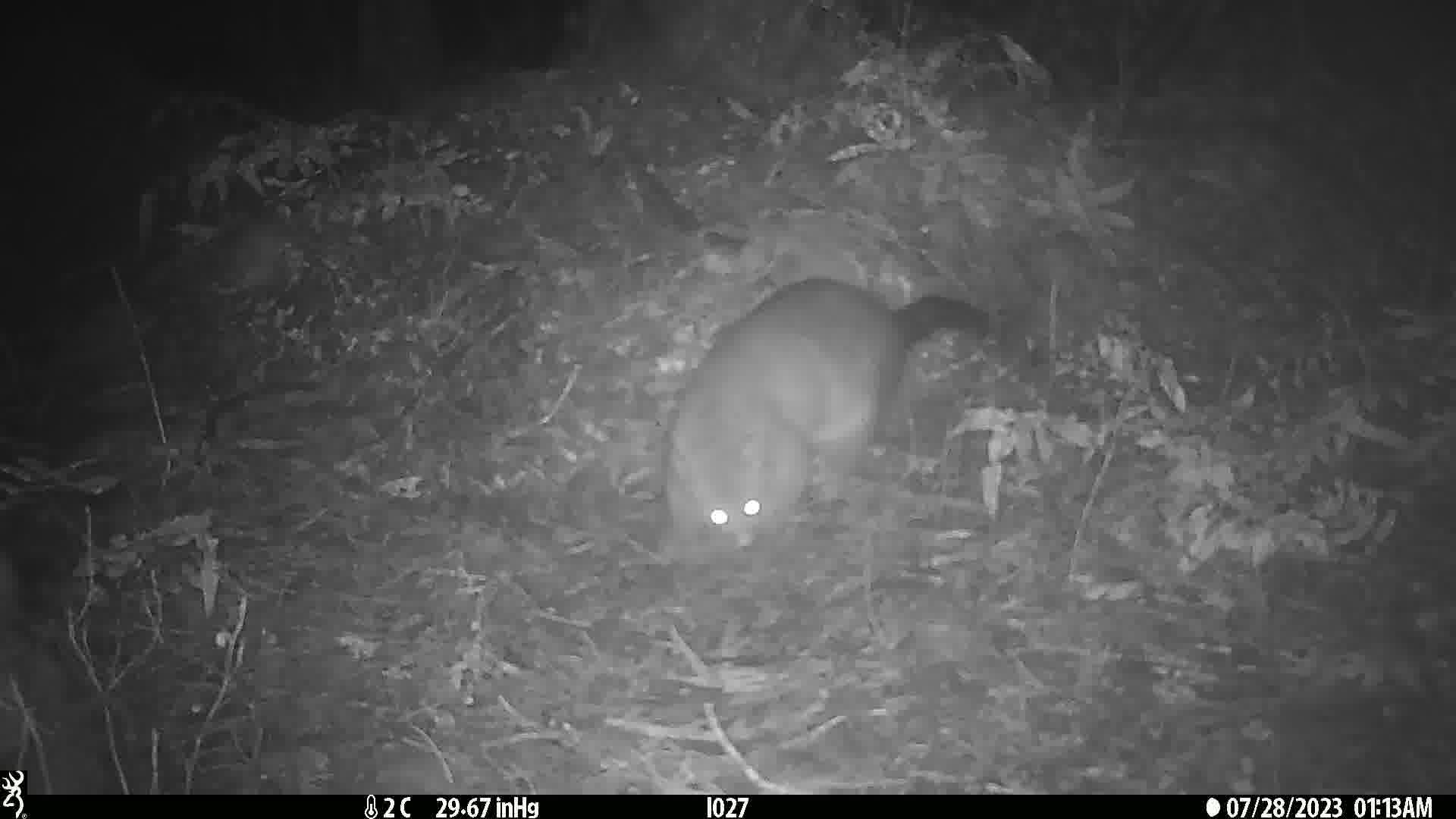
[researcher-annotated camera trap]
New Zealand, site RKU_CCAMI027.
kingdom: Animalia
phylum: Chordata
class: Mammalia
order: Diprotodontia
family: Phalangeridae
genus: Trichosurus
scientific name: Trichosurus vulpecula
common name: common brushtail possum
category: possum